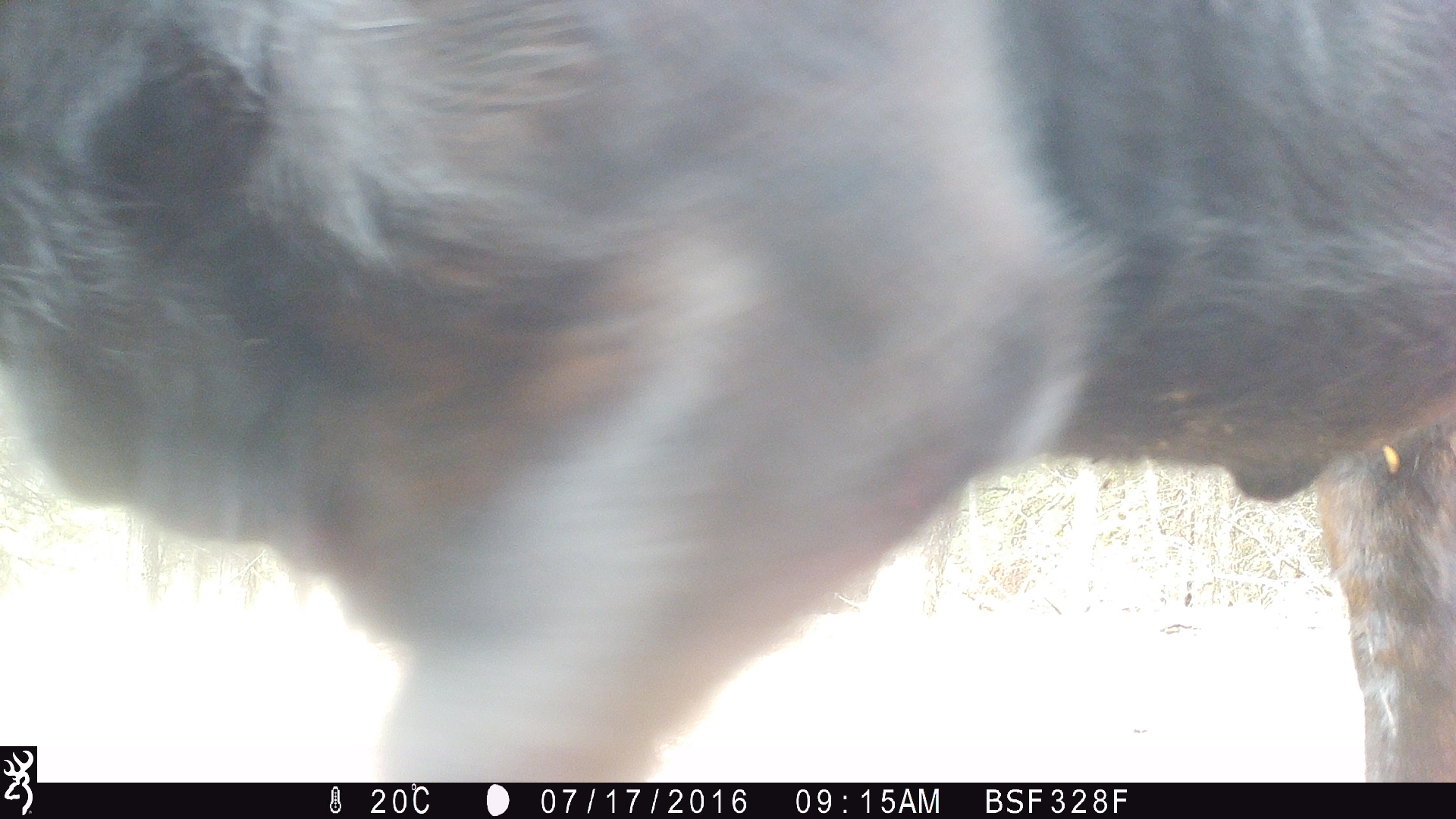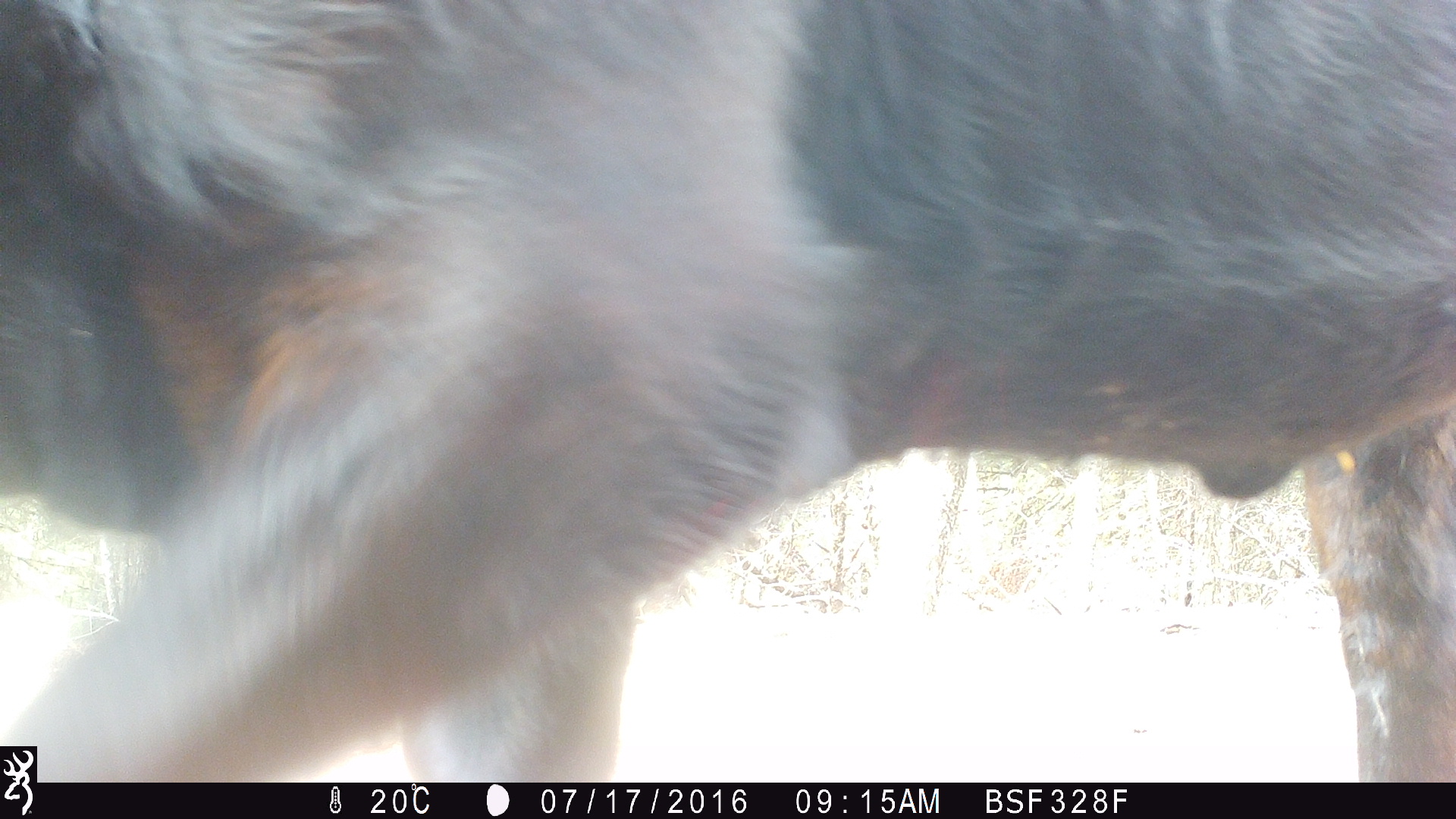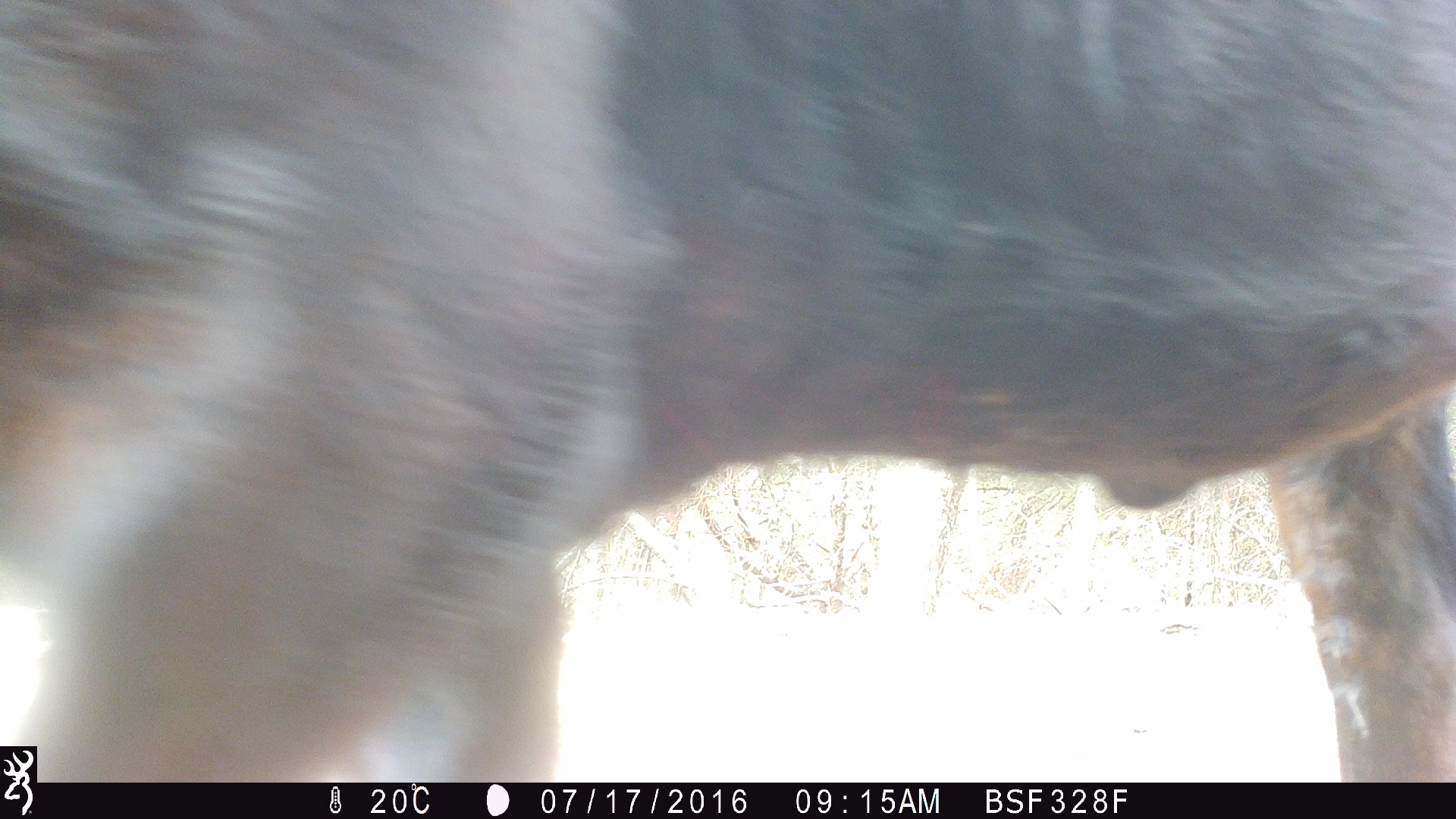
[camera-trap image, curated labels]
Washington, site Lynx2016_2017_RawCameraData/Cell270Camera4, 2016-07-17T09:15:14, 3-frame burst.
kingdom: Animalia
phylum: Chordata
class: Mammalia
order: Artiodactyla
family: Bovidae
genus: Bos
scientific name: Bos taurus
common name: domestic cattle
Domestic cattle (Bos taurus). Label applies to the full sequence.